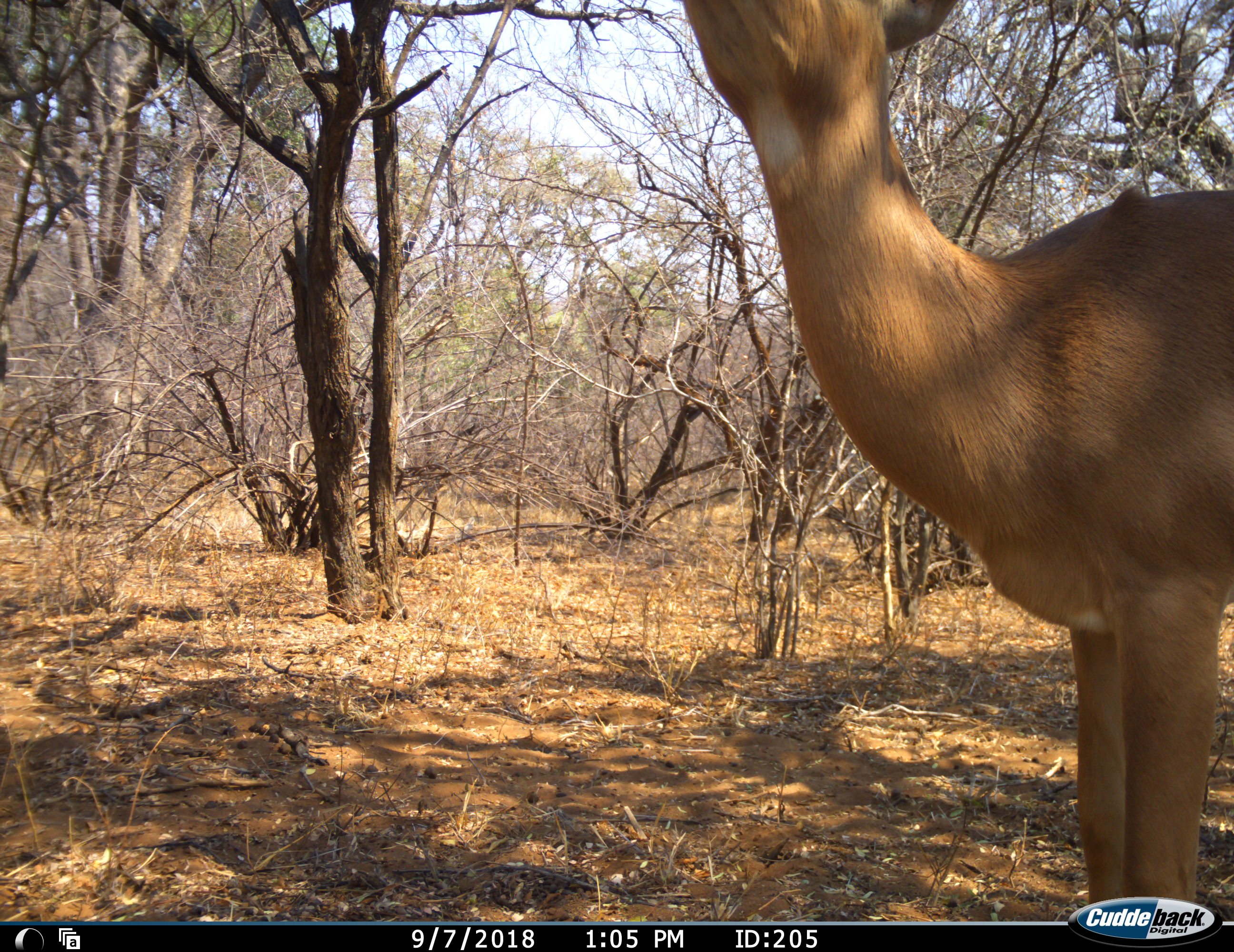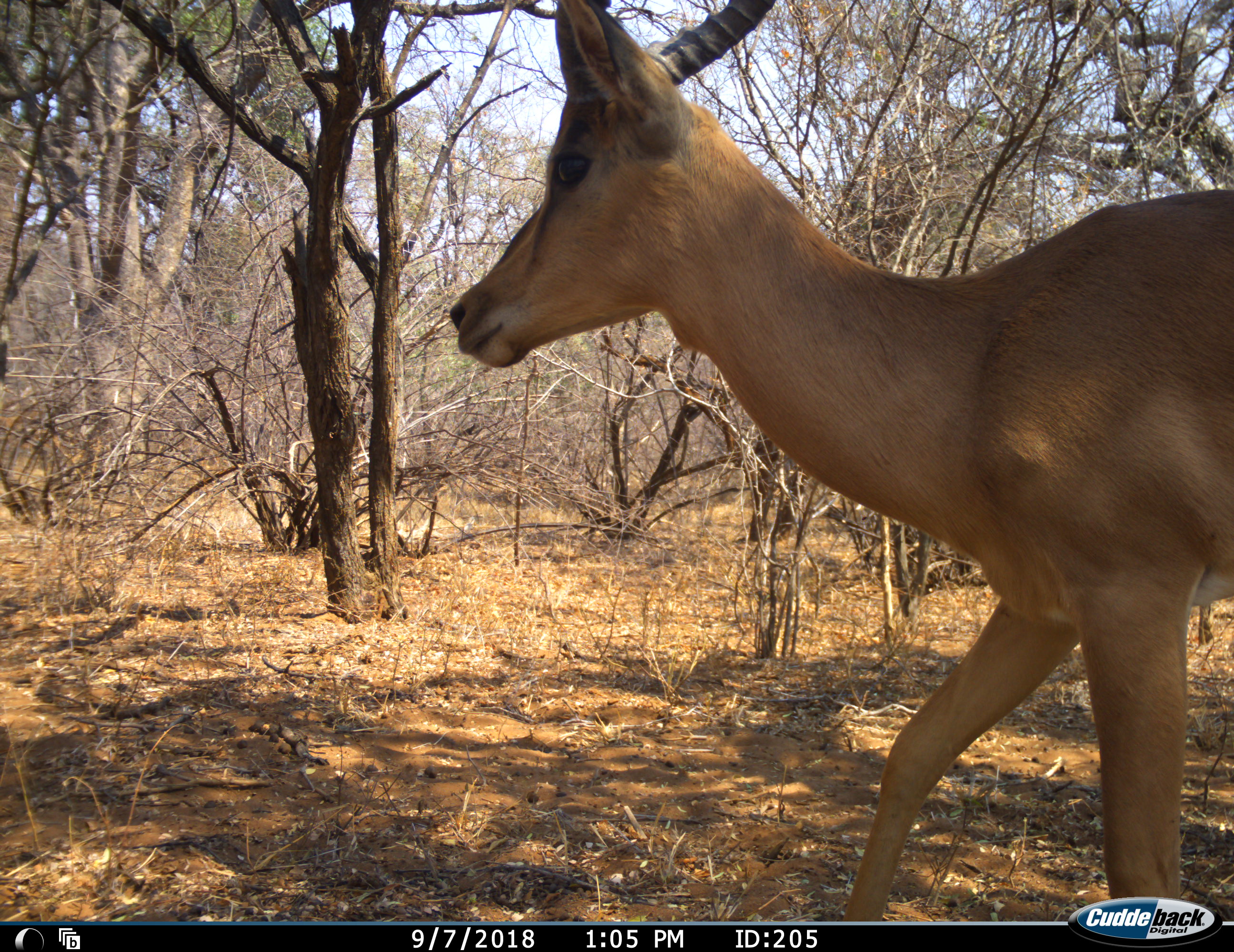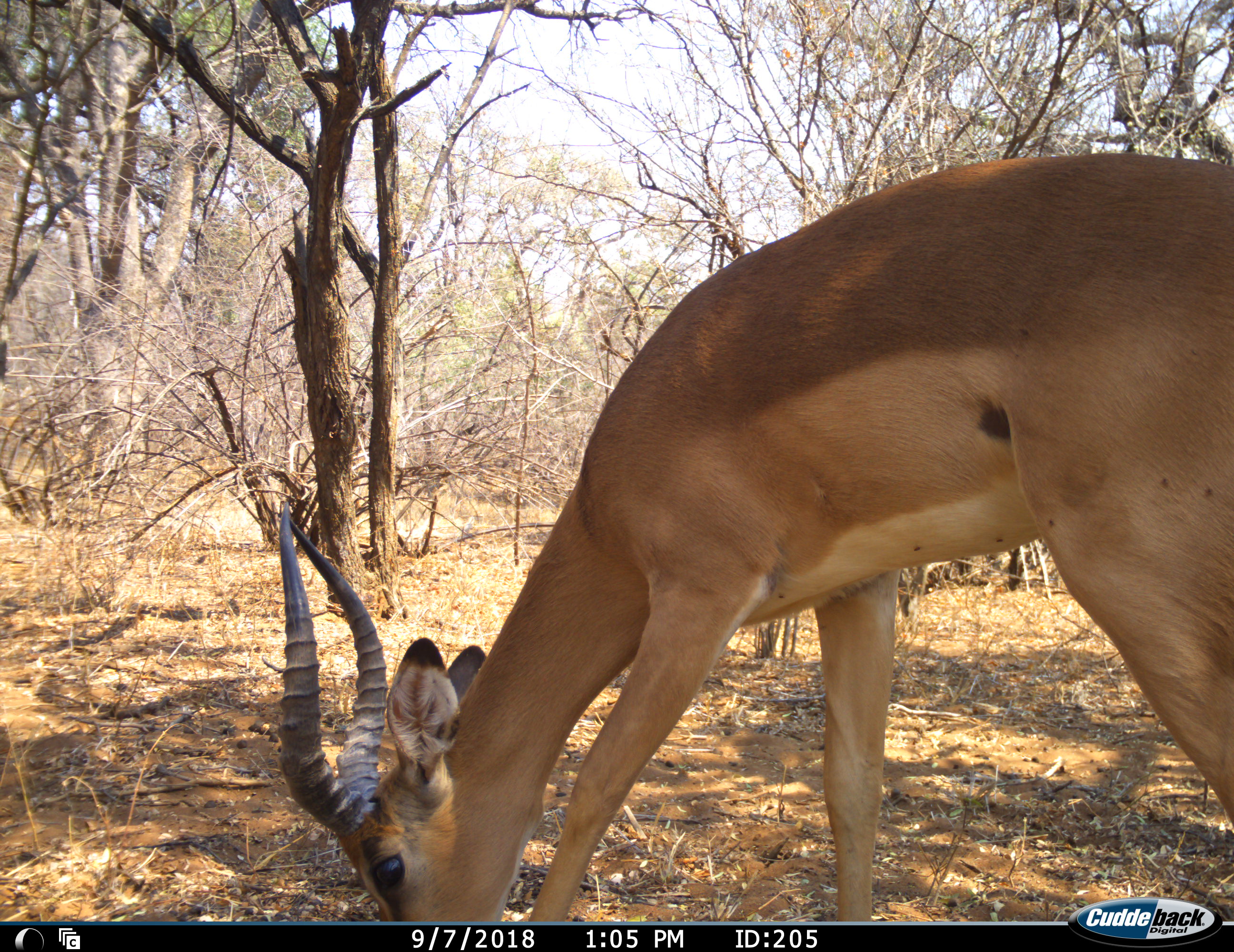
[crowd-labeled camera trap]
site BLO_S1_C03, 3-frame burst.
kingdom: Animalia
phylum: Chordata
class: Mammalia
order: Artiodactyla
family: Bovidae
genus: Aepyceros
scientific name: Aepyceros melampus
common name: impala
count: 1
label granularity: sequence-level